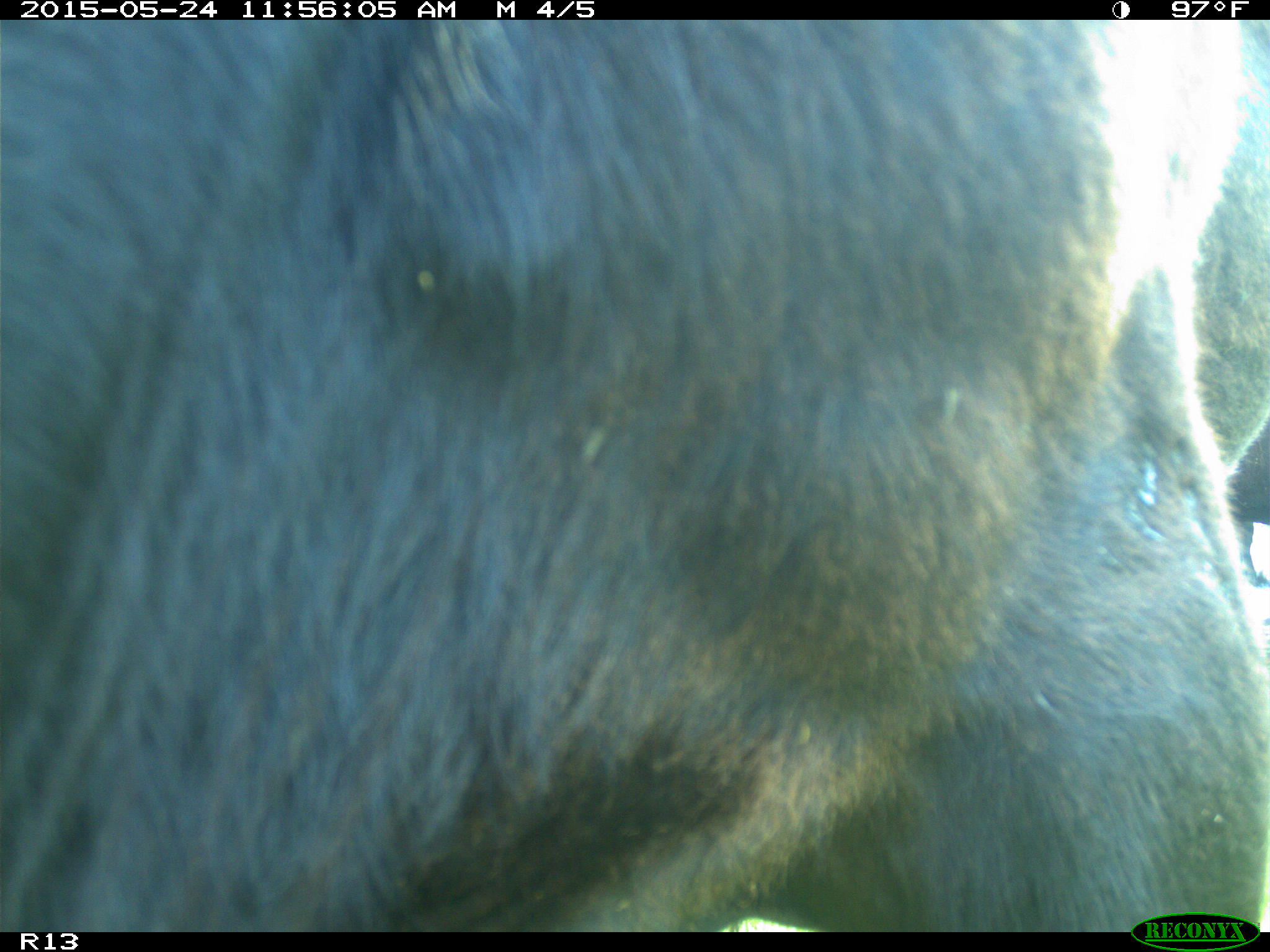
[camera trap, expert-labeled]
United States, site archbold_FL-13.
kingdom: Animalia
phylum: Chordata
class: Mammalia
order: Artiodactyla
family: Bovidae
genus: Bos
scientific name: Bos taurus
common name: domestic cow